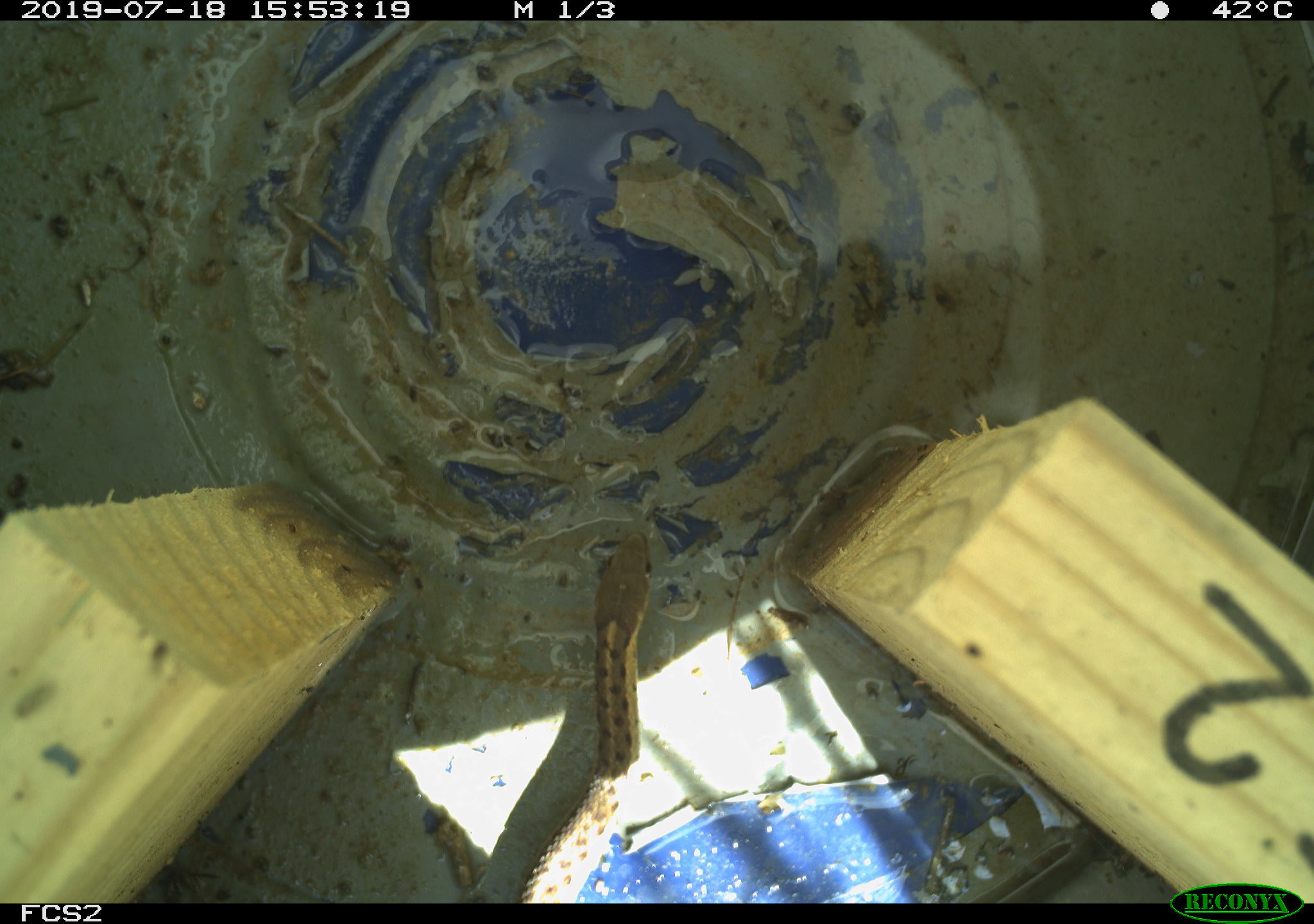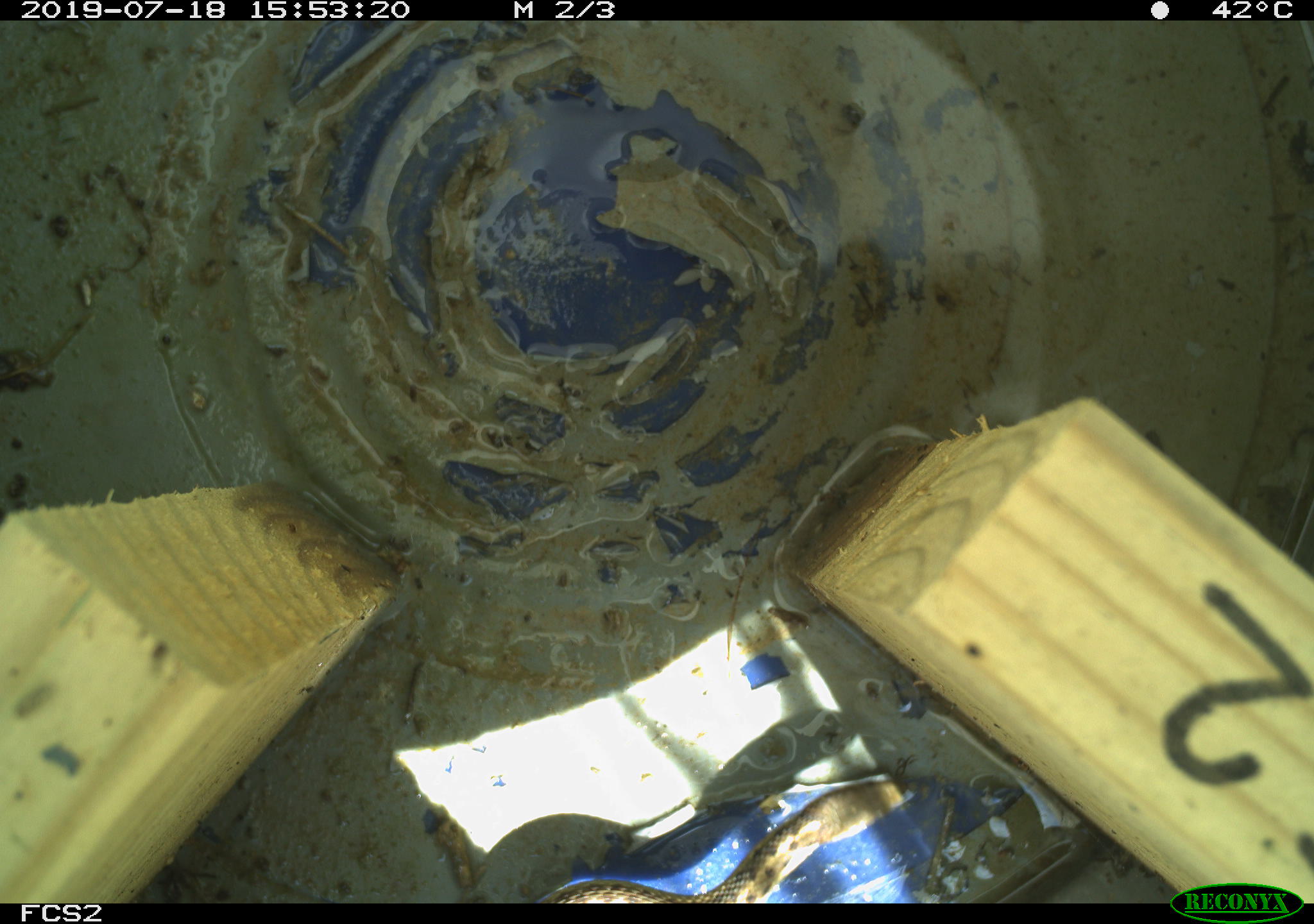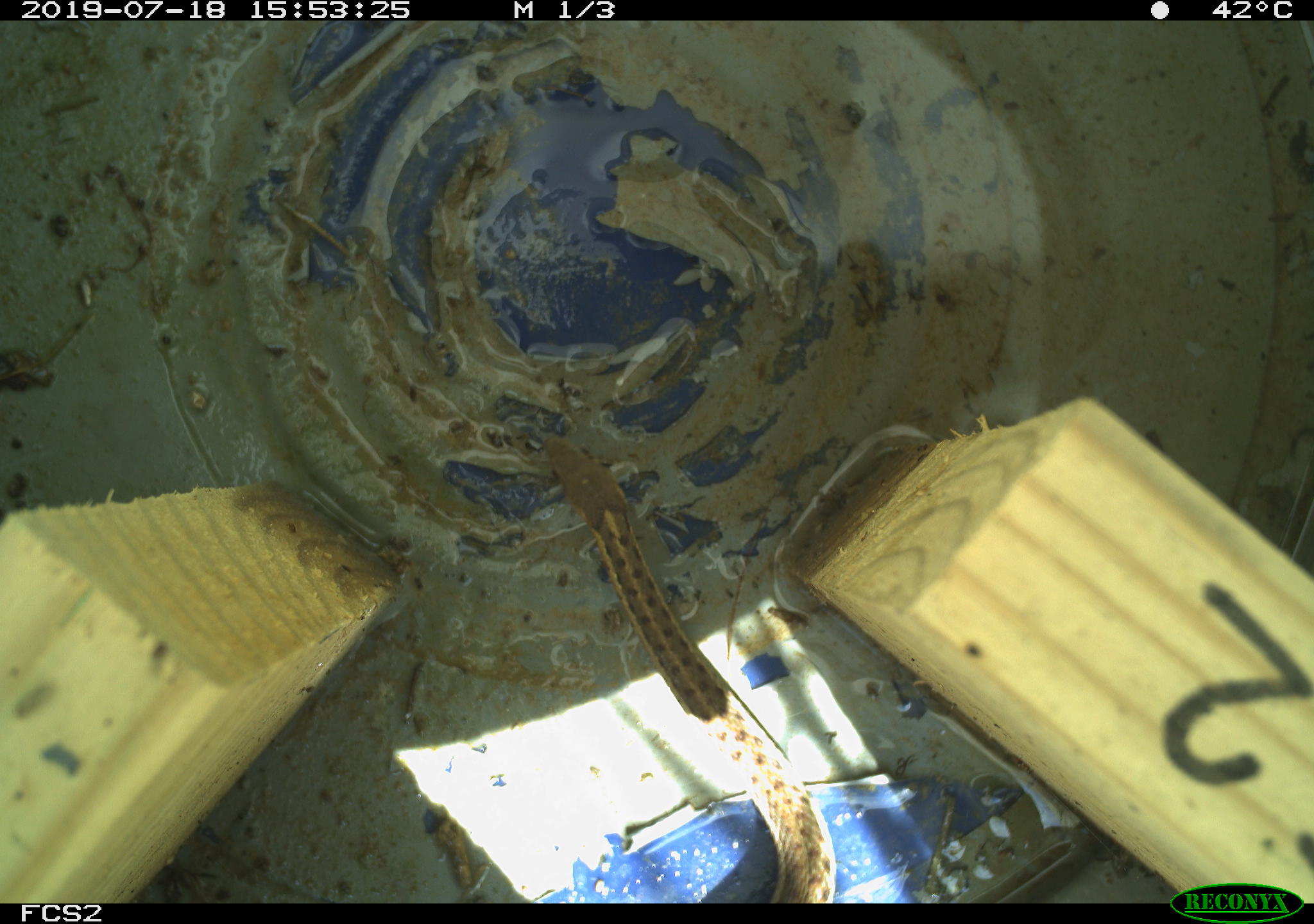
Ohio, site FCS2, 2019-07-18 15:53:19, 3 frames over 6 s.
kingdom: Animalia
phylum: Chordata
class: Reptilia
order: Squamata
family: Colubridae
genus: Thamnophis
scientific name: Thamnophis sirtalis sirtalis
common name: eastern gartersnake